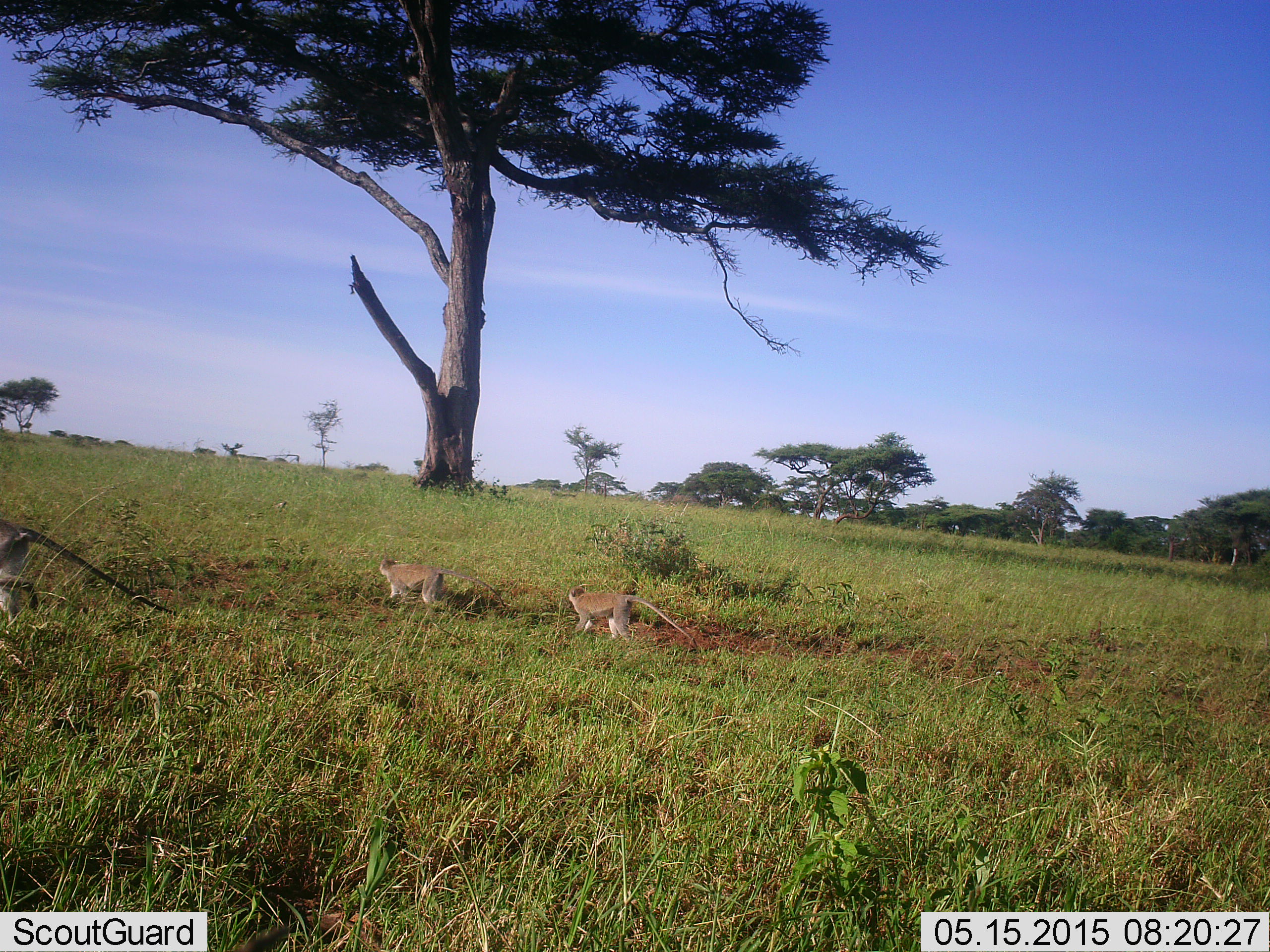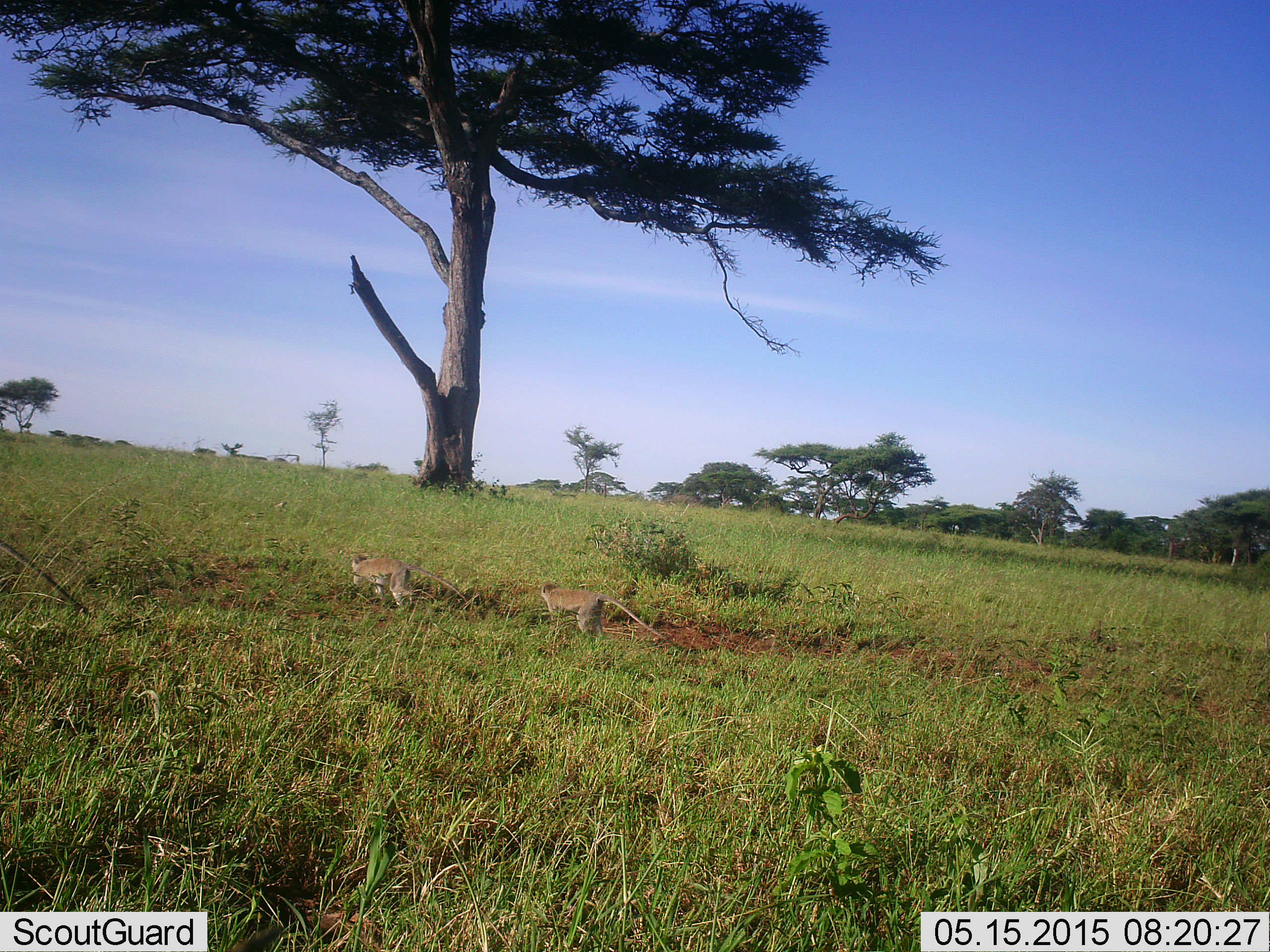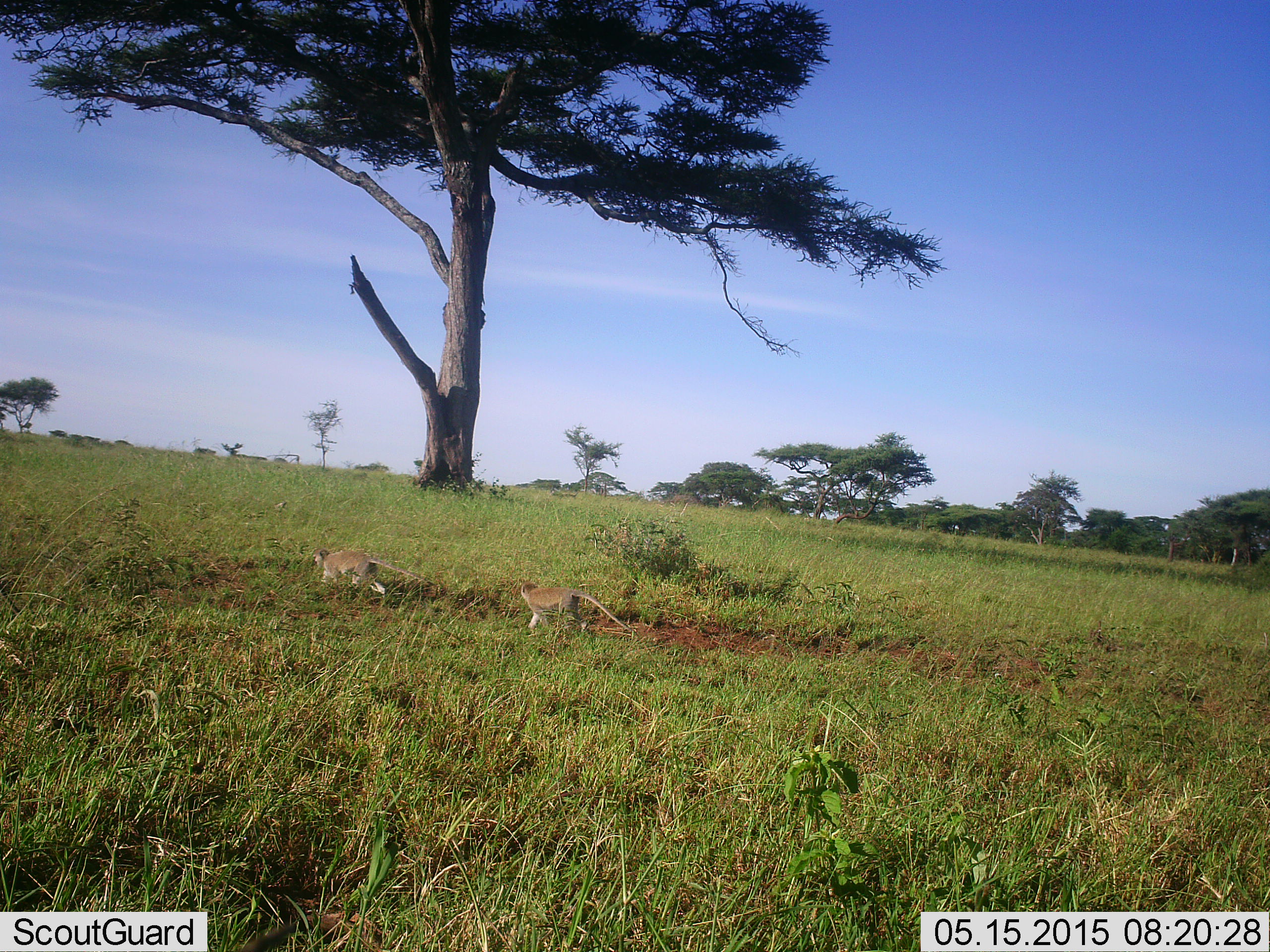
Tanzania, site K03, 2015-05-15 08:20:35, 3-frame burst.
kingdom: Animalia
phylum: Chordata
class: Mammalia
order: Primates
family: Cercopithecidae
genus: Chlorocebus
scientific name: Chlorocebus pygerythrus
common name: vervet monkey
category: monkeyvervet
Monkeyvervet (vervet monkey) (Chlorocebus pygerythrus), count 3. Behavior (volunteer vote fractions): standing 0%, resting 0%, moving 100%, interacting 0%. Young present (vote fraction): 0%. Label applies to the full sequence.